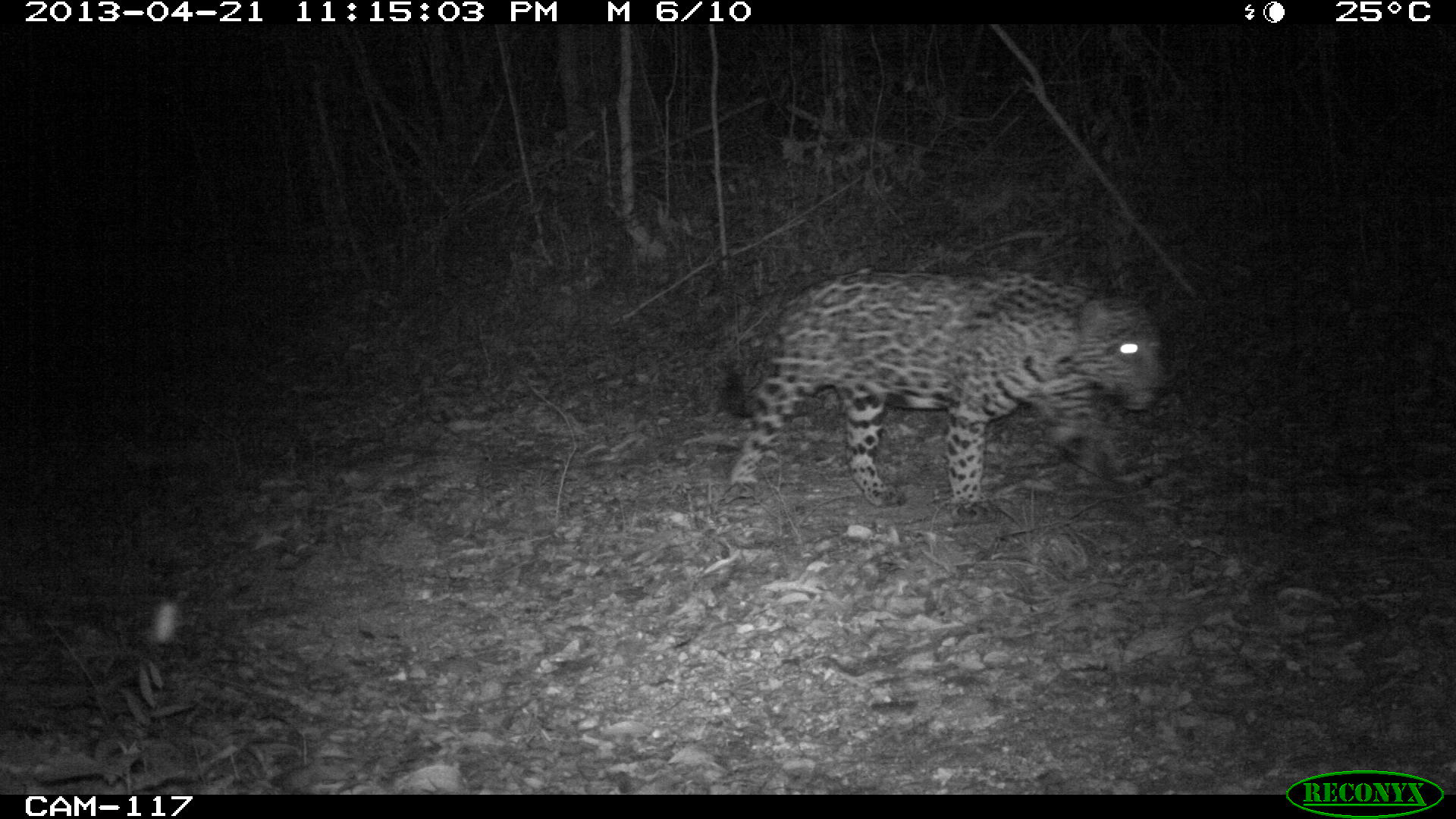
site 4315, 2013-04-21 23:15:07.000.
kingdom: Animalia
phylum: Chordata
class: Mammalia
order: Carnivora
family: Felidae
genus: Panthera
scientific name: Panthera onca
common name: jaguar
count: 1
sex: male